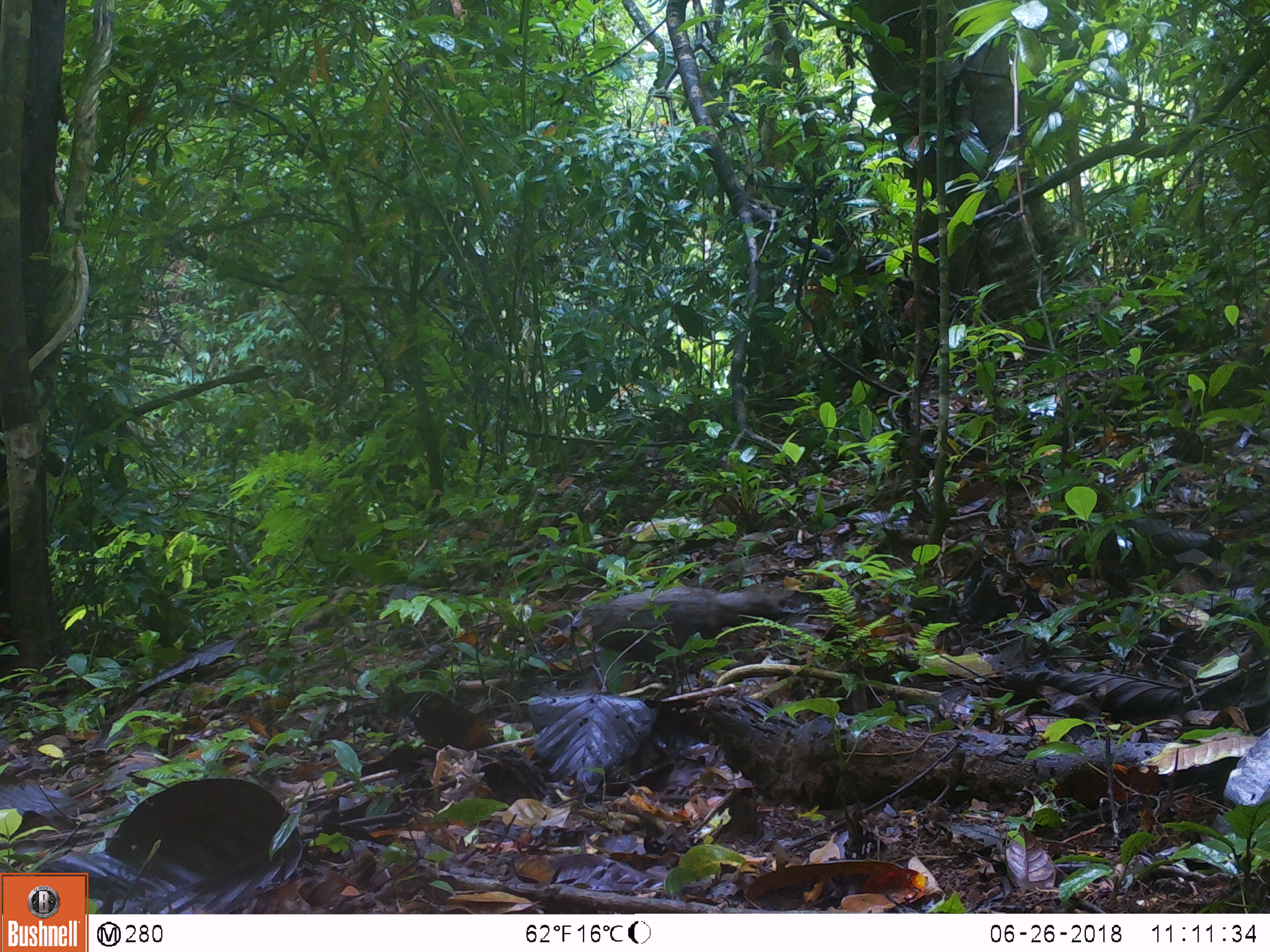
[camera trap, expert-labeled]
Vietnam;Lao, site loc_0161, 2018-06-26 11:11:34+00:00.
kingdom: Animalia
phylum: Chordata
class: Aves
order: Galliformes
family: Phasianidae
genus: Polyplectron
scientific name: Polyplectron bicalcaratum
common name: gray peacock-pheasant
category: grey peacock pheasant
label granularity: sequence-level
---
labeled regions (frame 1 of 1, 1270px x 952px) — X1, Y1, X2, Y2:
grey peacock pheasant: 577, 584, 796, 690